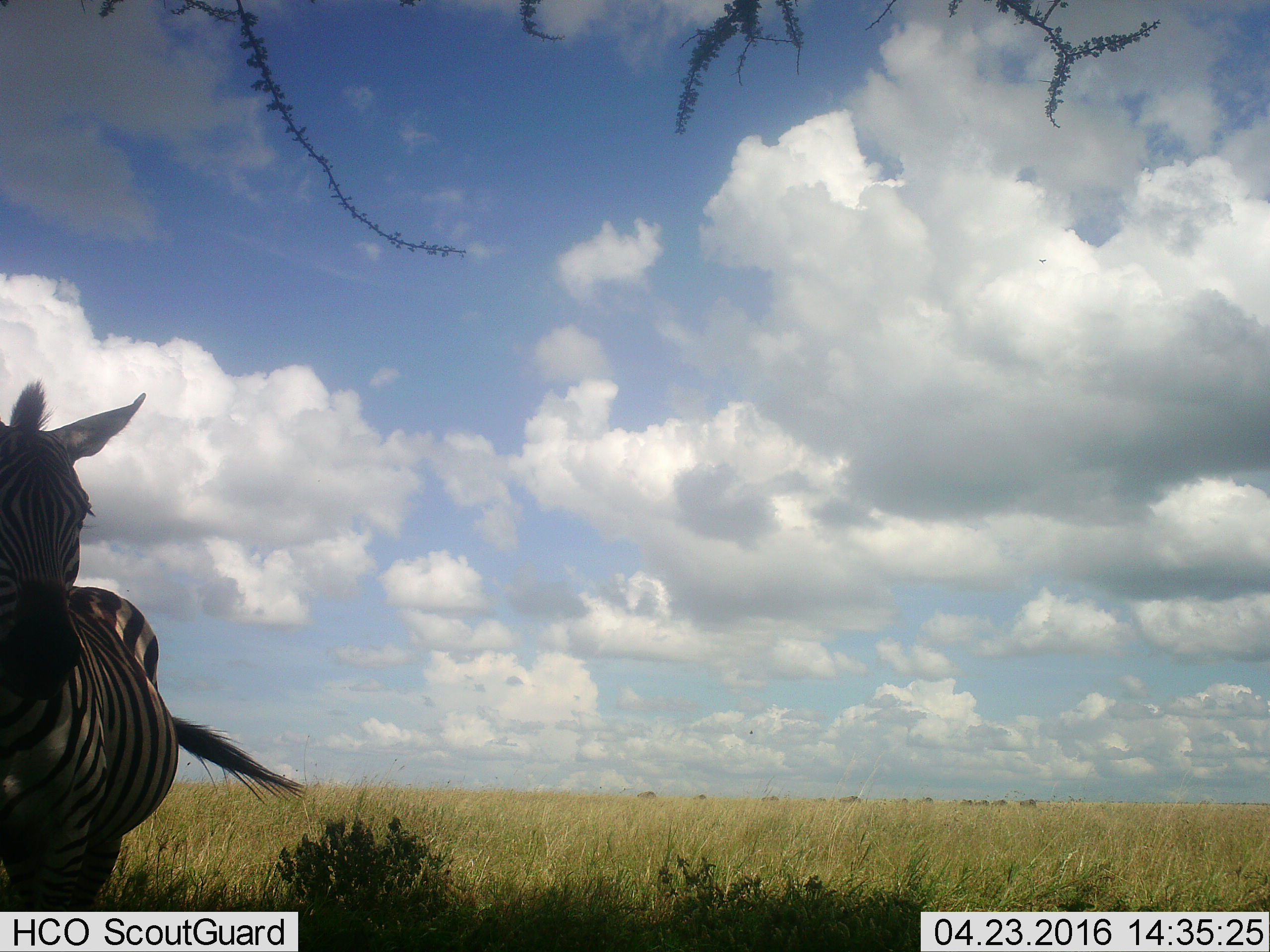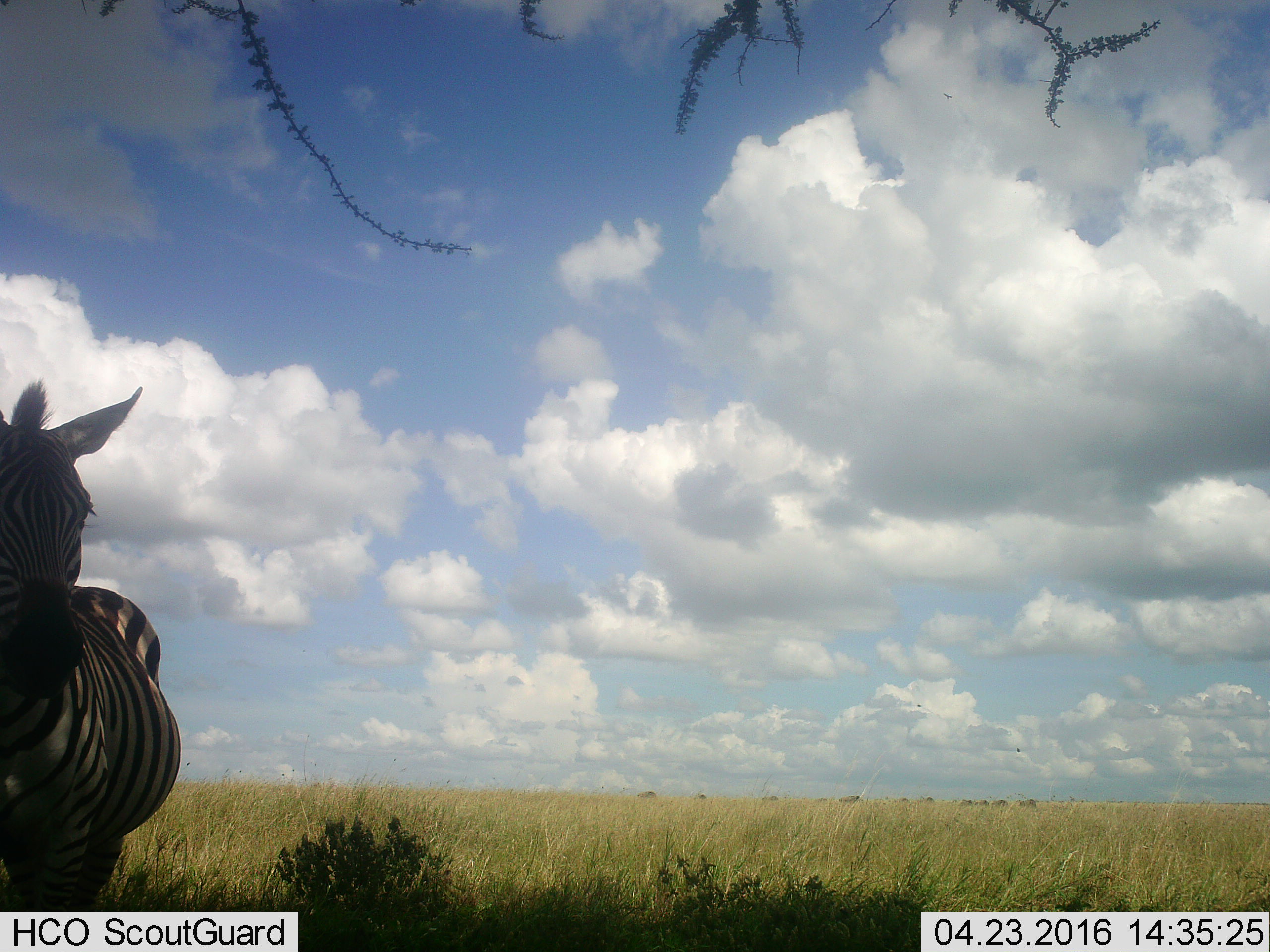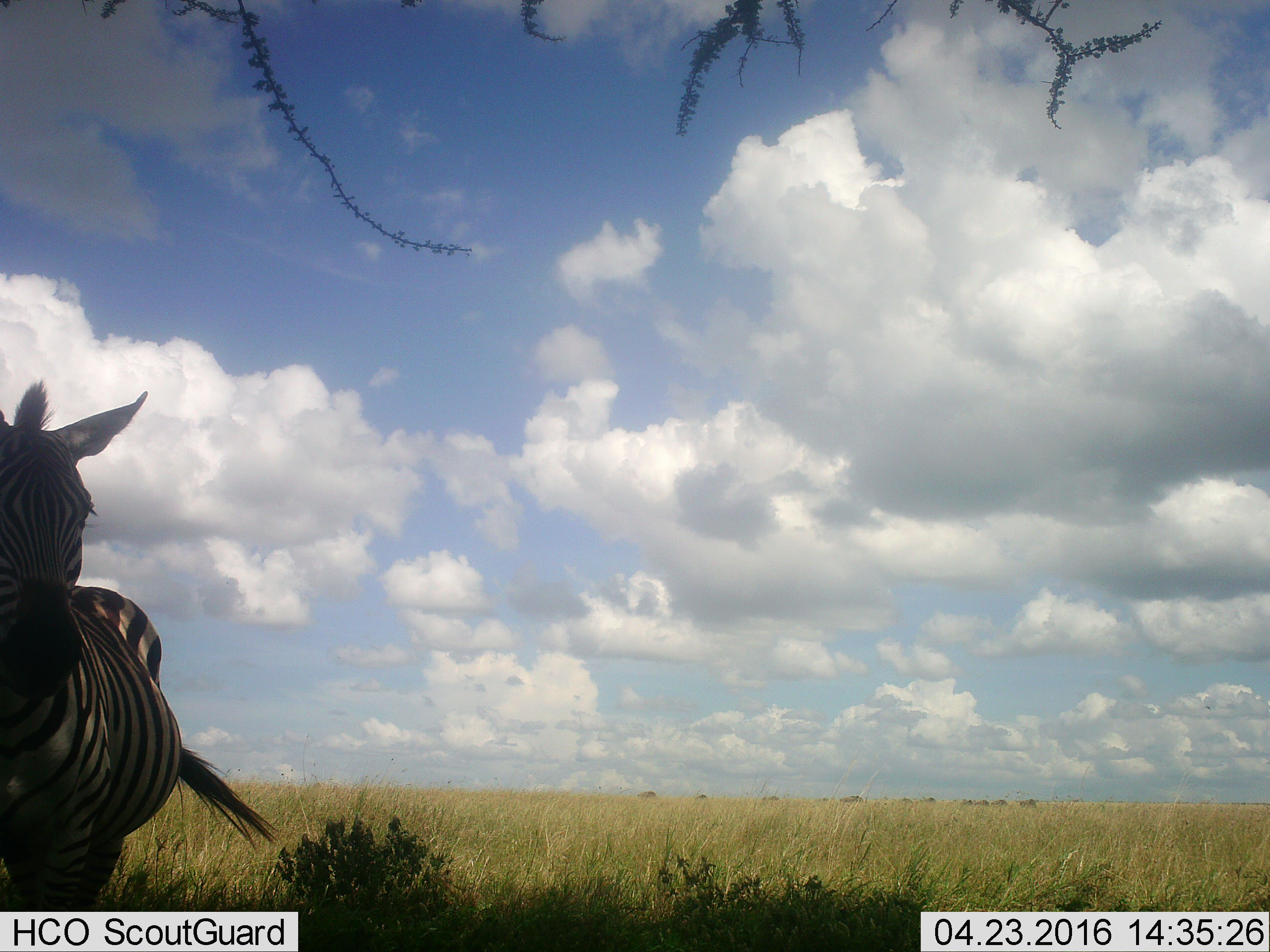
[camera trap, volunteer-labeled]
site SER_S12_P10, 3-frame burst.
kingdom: Animalia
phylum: Chordata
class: Mammalia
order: Perissodactyla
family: Equidae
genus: Equus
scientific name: Equus quagga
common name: plains zebra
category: zebraplains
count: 1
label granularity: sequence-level